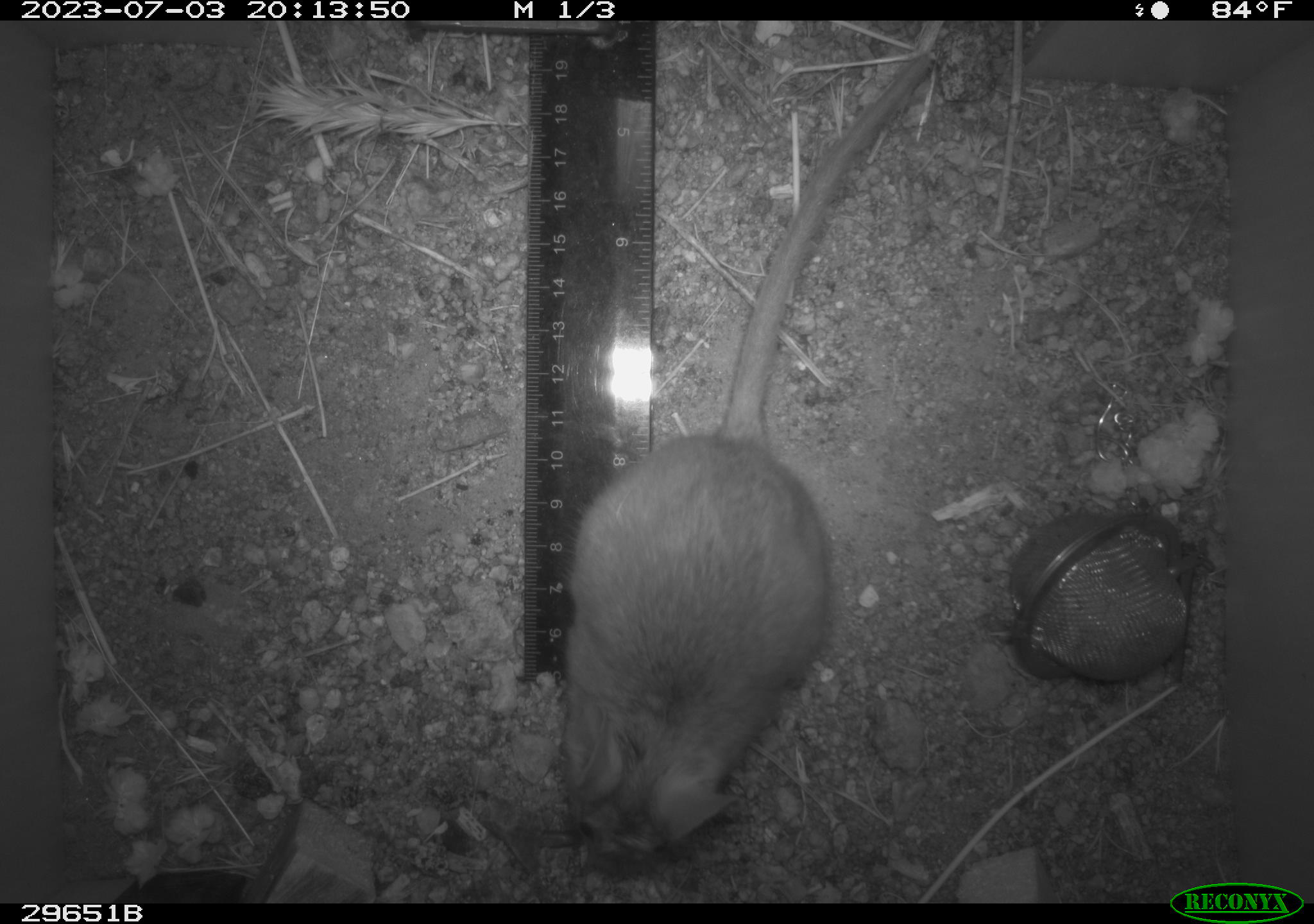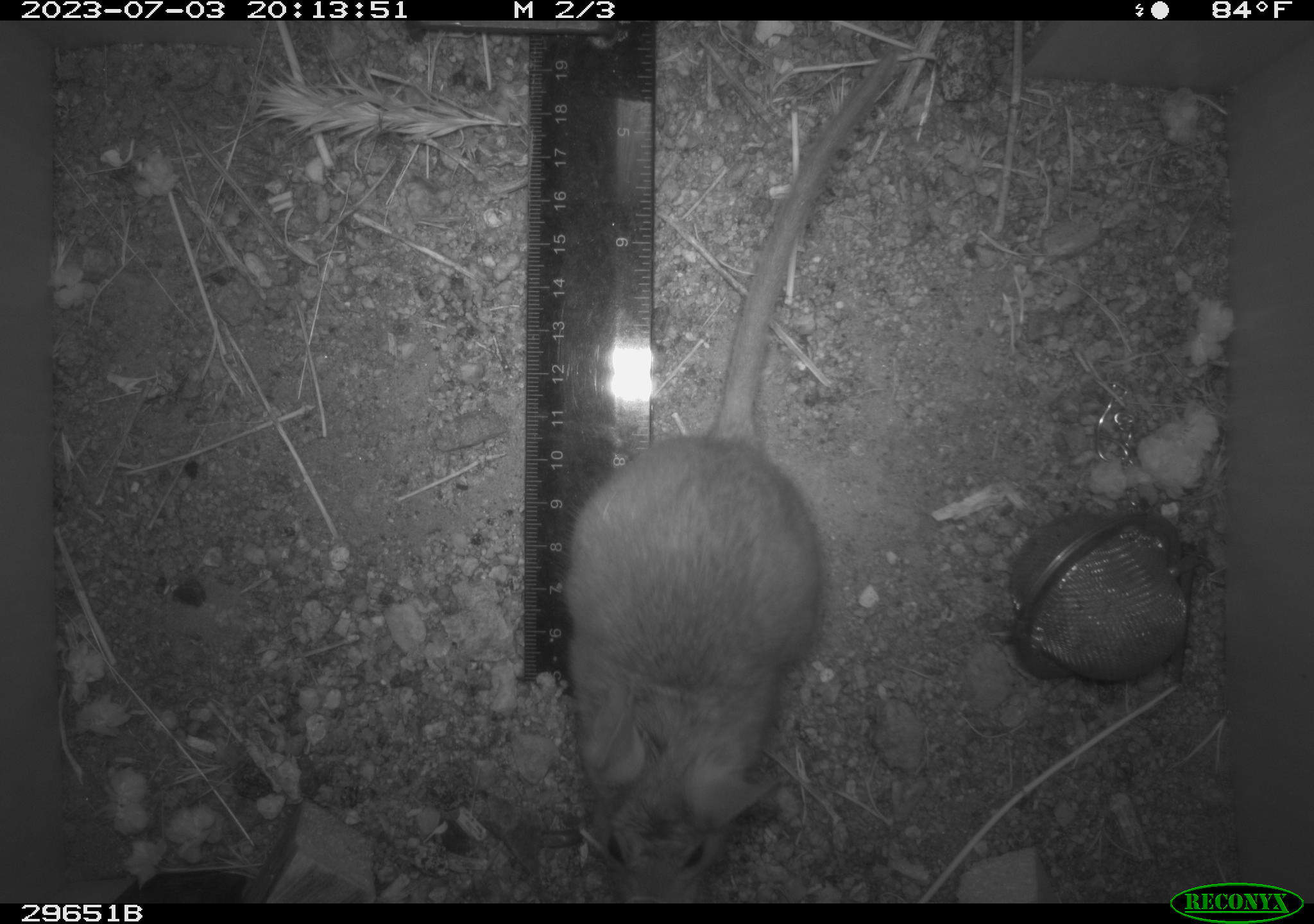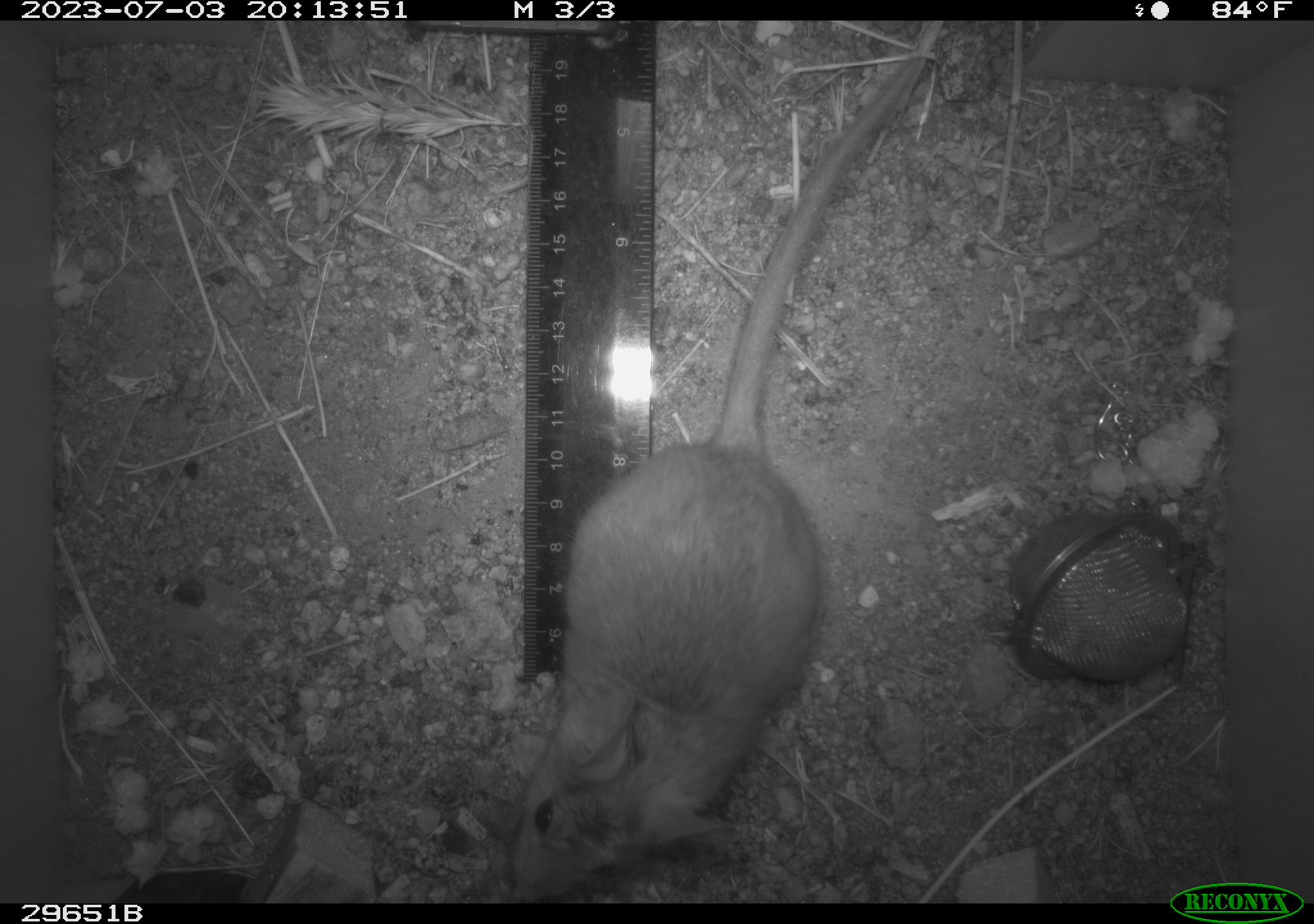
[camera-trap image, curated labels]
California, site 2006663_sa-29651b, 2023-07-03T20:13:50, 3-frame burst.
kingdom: Animalia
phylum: Chordata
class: Mammalia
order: Rodentia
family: Cricetidae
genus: Neotoma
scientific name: Neotoma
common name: pack rat or woodrat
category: neotoma species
Neotoma species (pack rat or woodrat) (Neotoma).